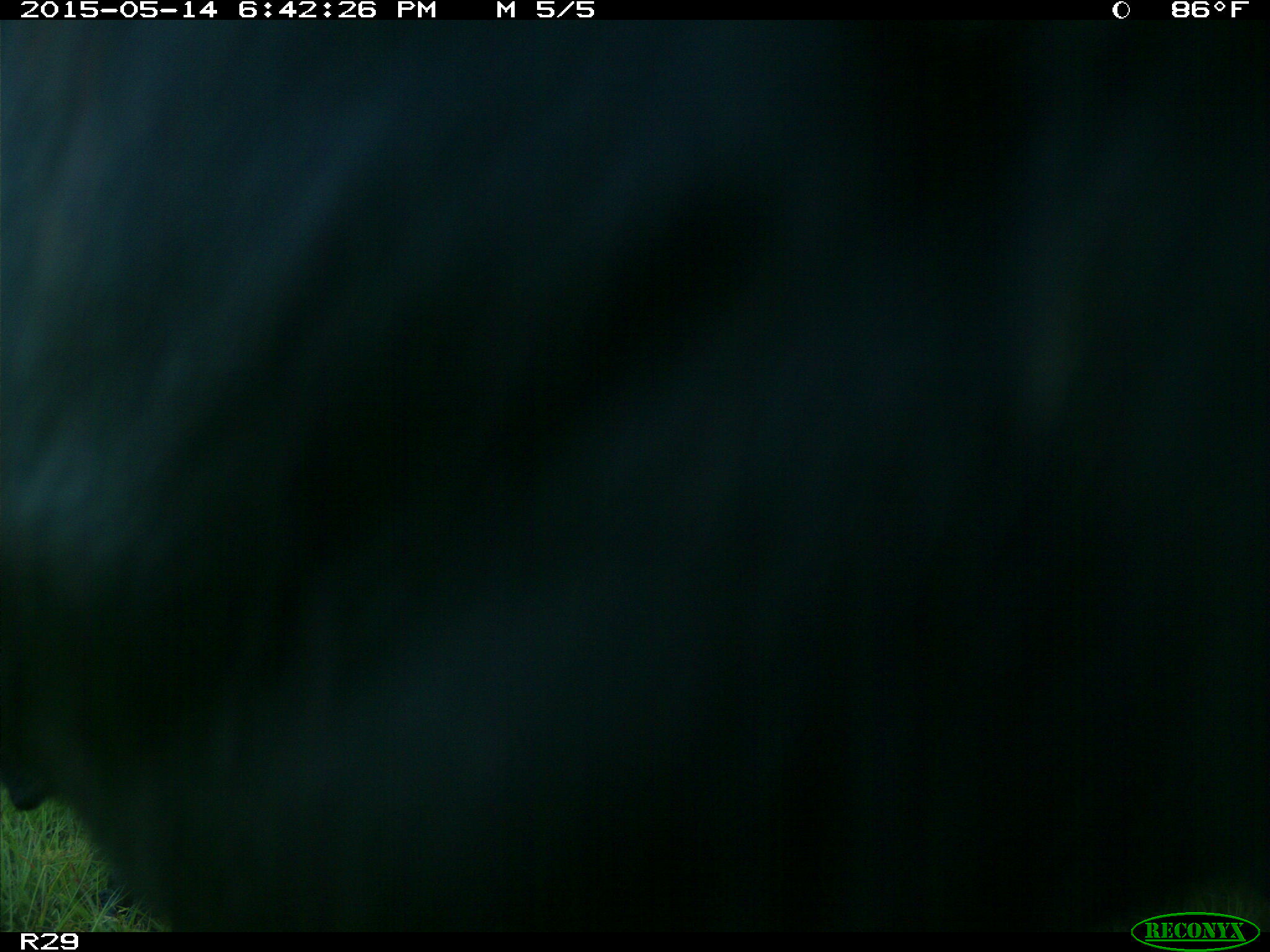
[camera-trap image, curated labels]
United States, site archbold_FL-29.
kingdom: Animalia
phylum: Chordata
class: Mammalia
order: Artiodactyla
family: Bovidae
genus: Bos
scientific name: Bos taurus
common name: domestic cow